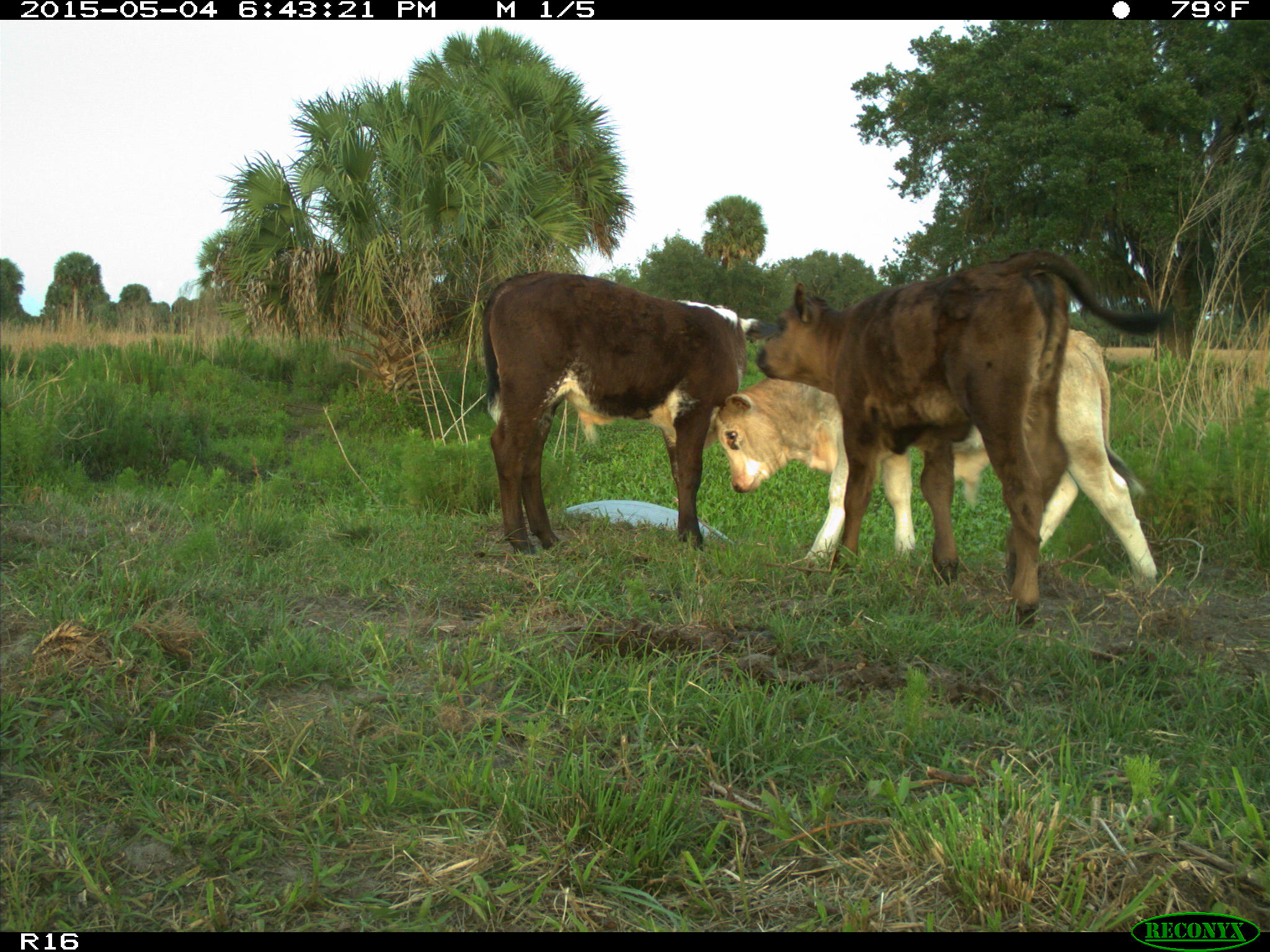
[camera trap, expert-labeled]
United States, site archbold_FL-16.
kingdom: Animalia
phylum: Chordata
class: Mammalia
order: Artiodactyla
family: Bovidae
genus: Bos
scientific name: Bos taurus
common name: domestic cow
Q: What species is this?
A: Bos taurus (domestic cow).